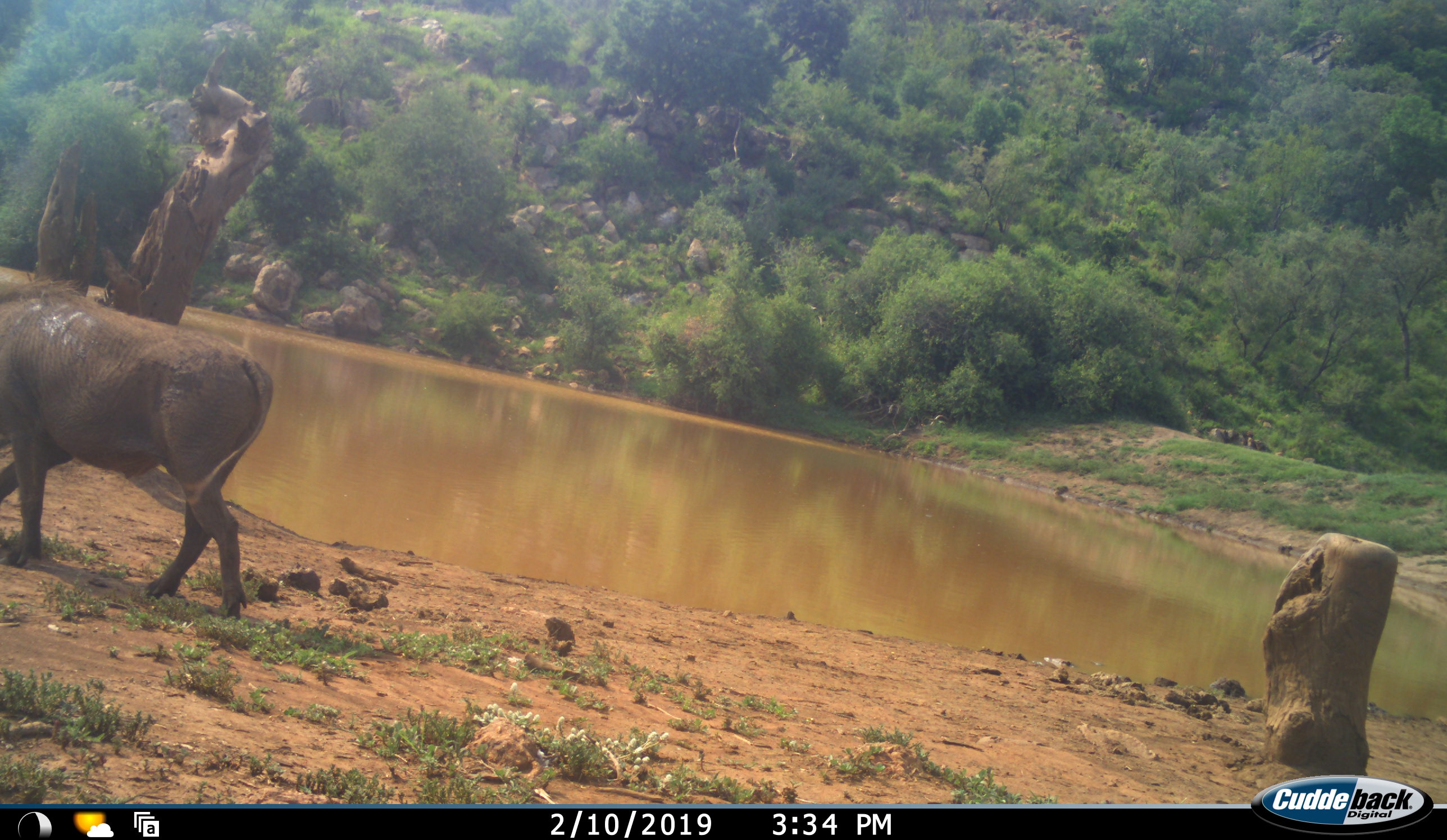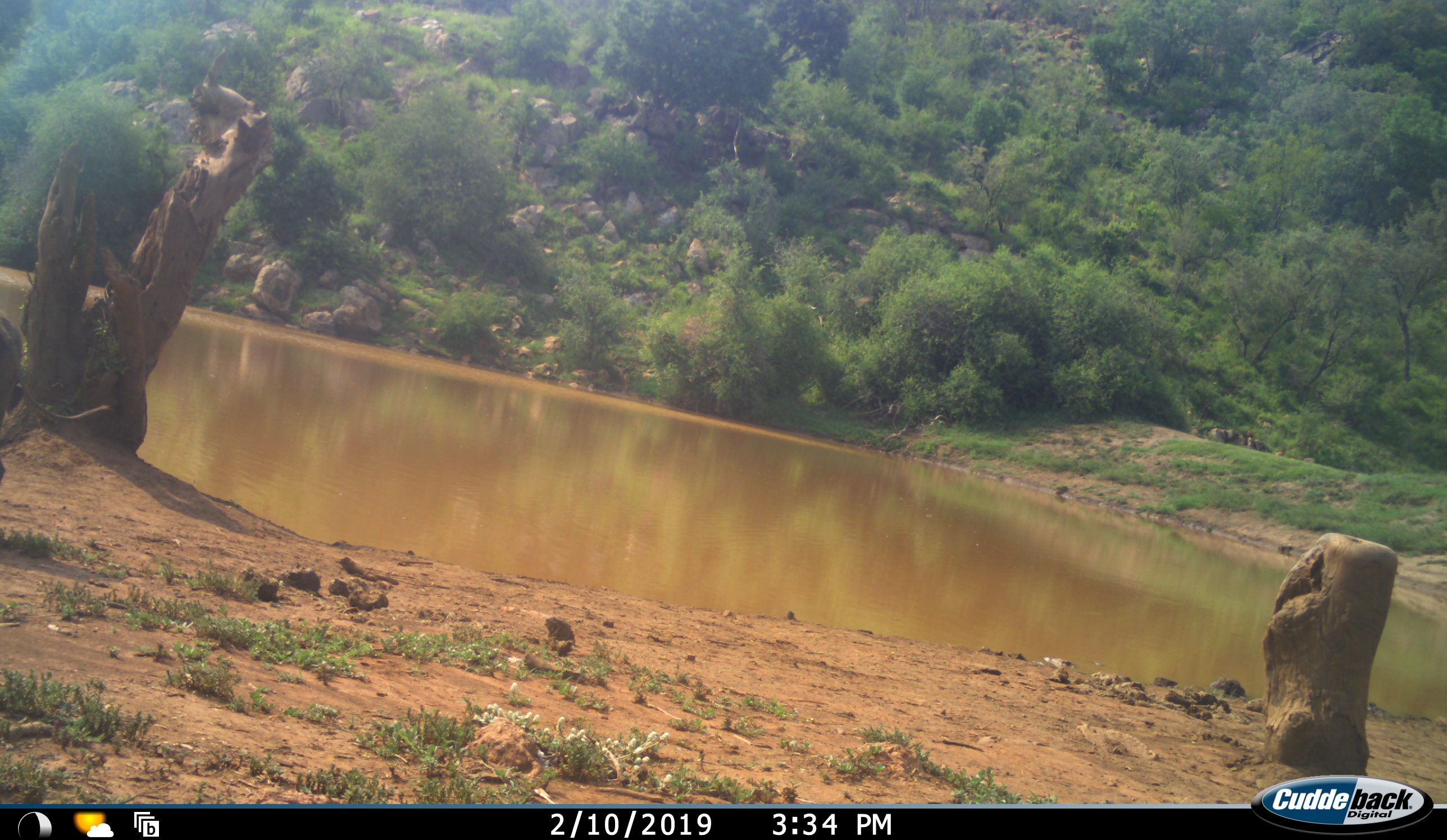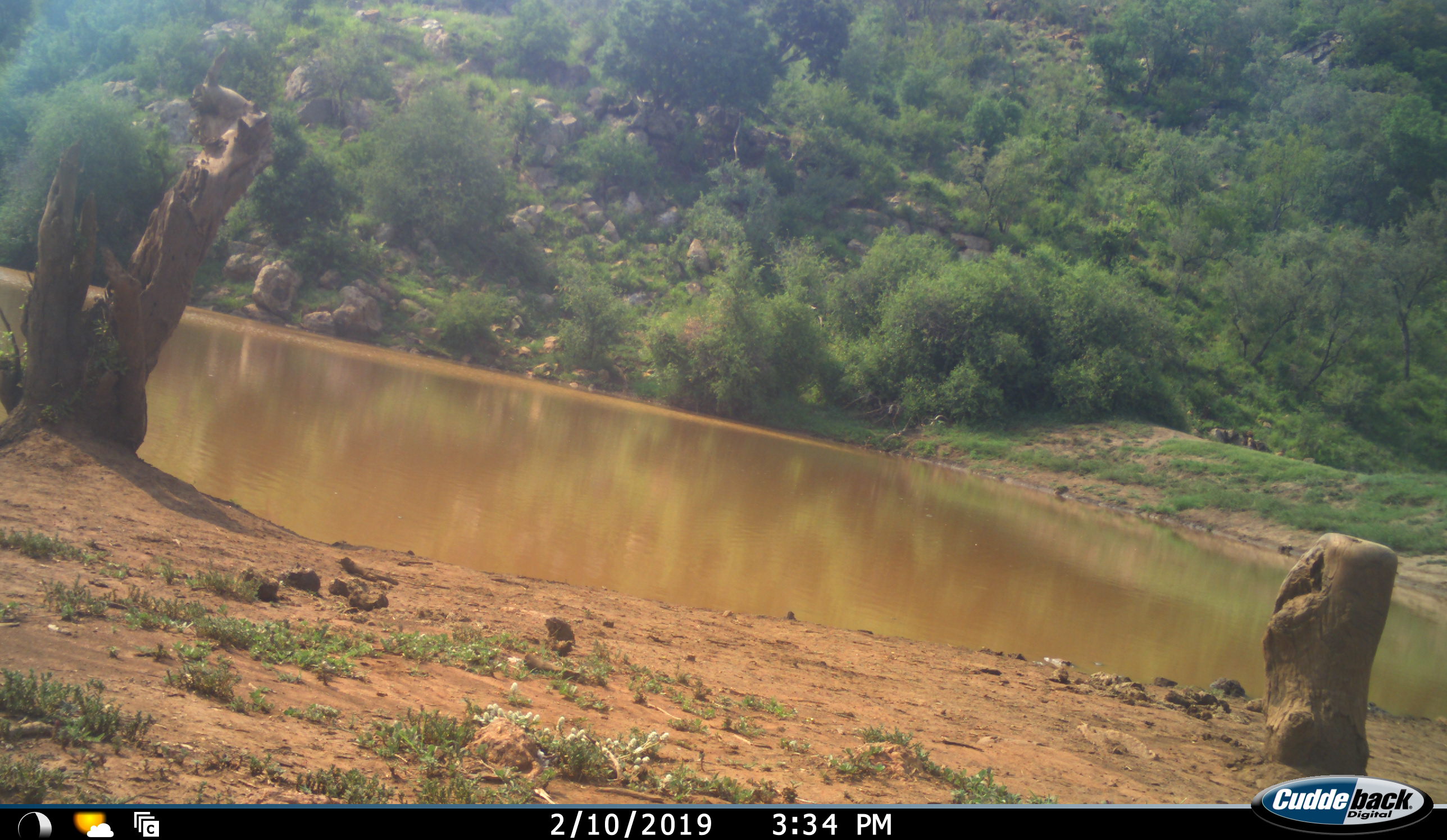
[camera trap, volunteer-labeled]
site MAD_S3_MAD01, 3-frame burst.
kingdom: Animalia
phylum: Chordata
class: Mammalia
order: Artiodactyla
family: Suidae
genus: Phacochoerus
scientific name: Phacochoerus africanus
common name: warthog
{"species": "warthog (Phacochoerus africanus)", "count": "1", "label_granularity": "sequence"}